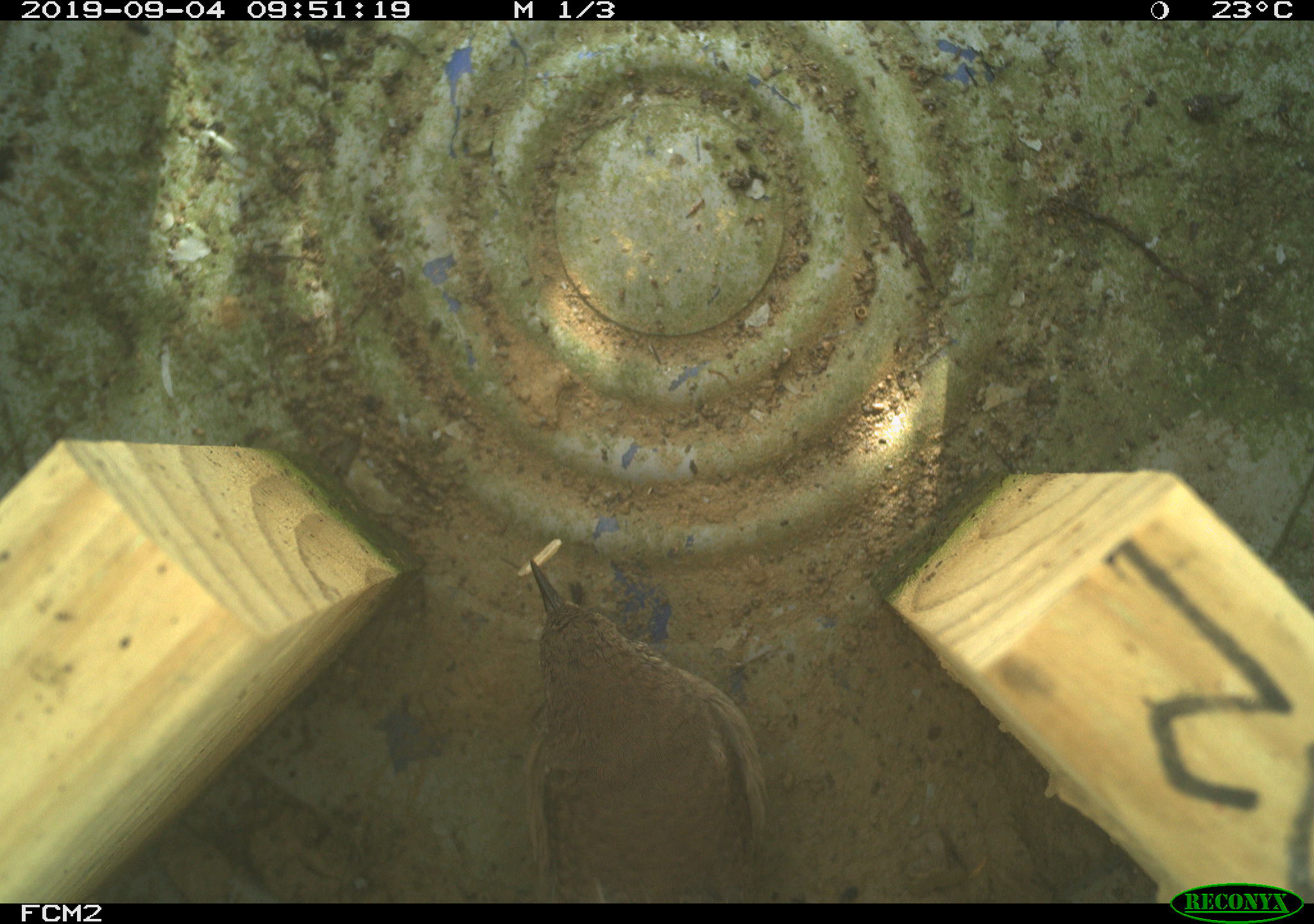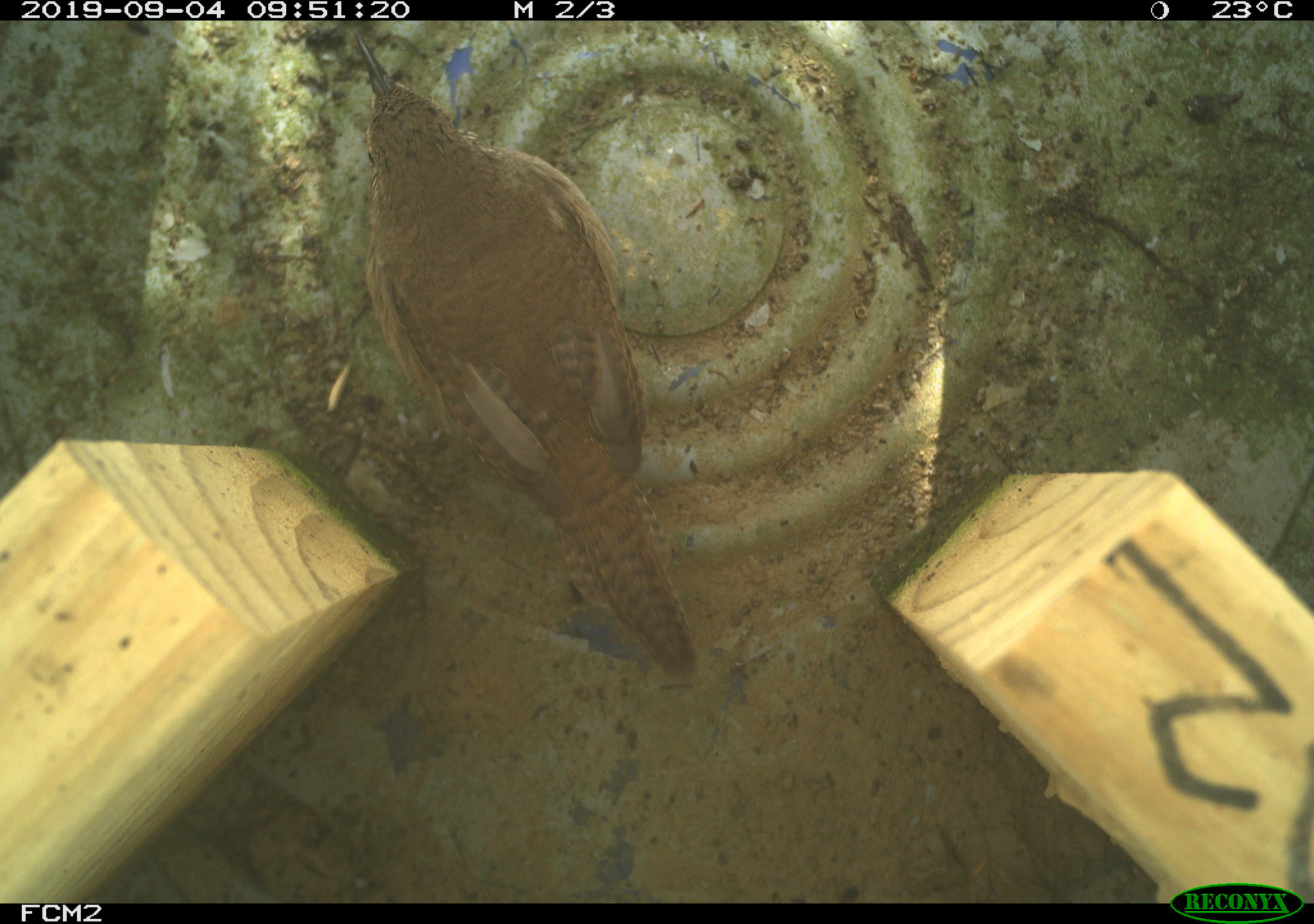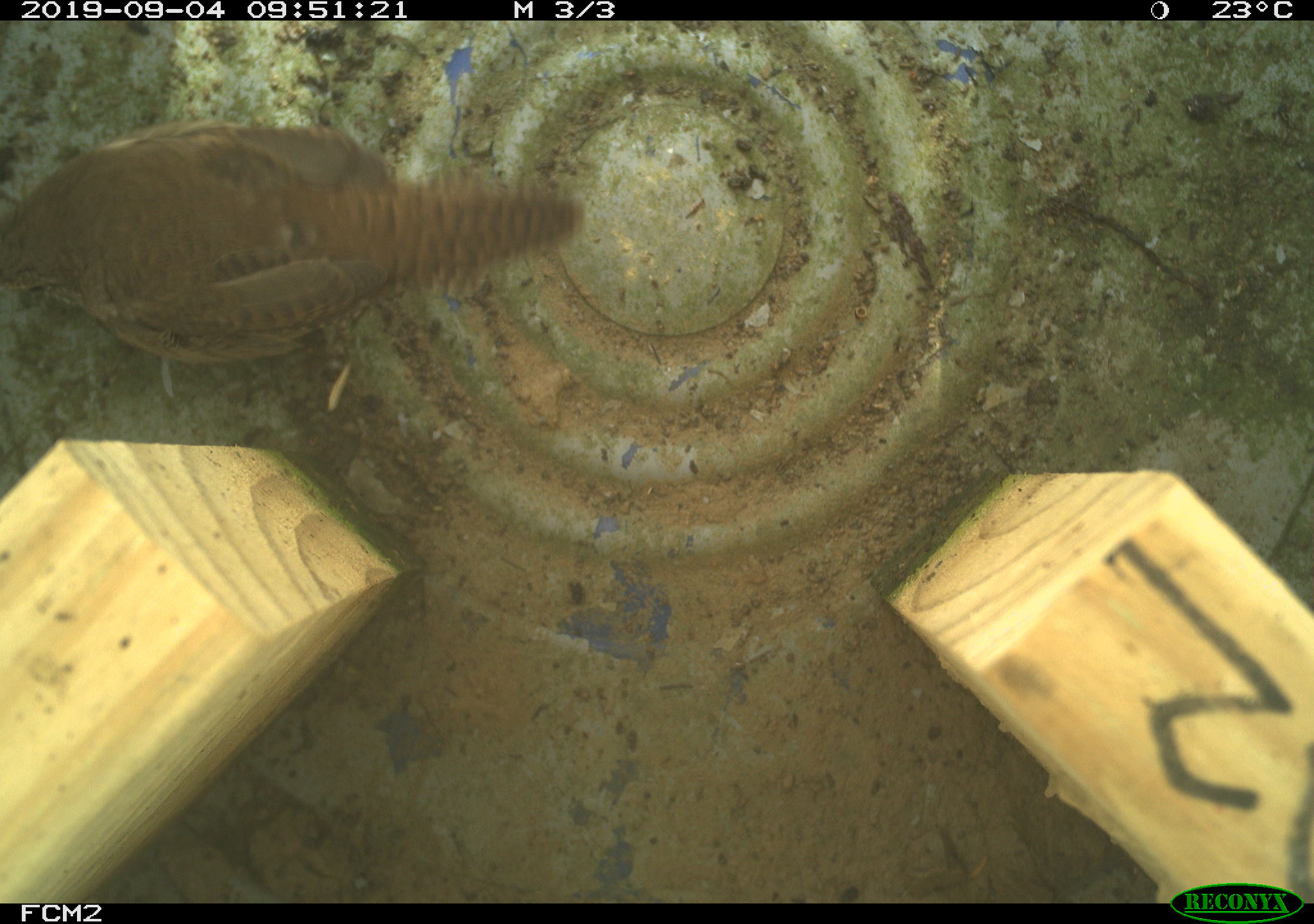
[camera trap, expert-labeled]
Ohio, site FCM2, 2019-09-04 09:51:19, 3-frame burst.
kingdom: Animalia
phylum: Chordata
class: Aves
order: Passeriformes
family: Troglodytidae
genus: Troglodytes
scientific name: Troglodytes aedon aedon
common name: northern house wren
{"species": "northern house wren (Troglodytes aedon aedon)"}